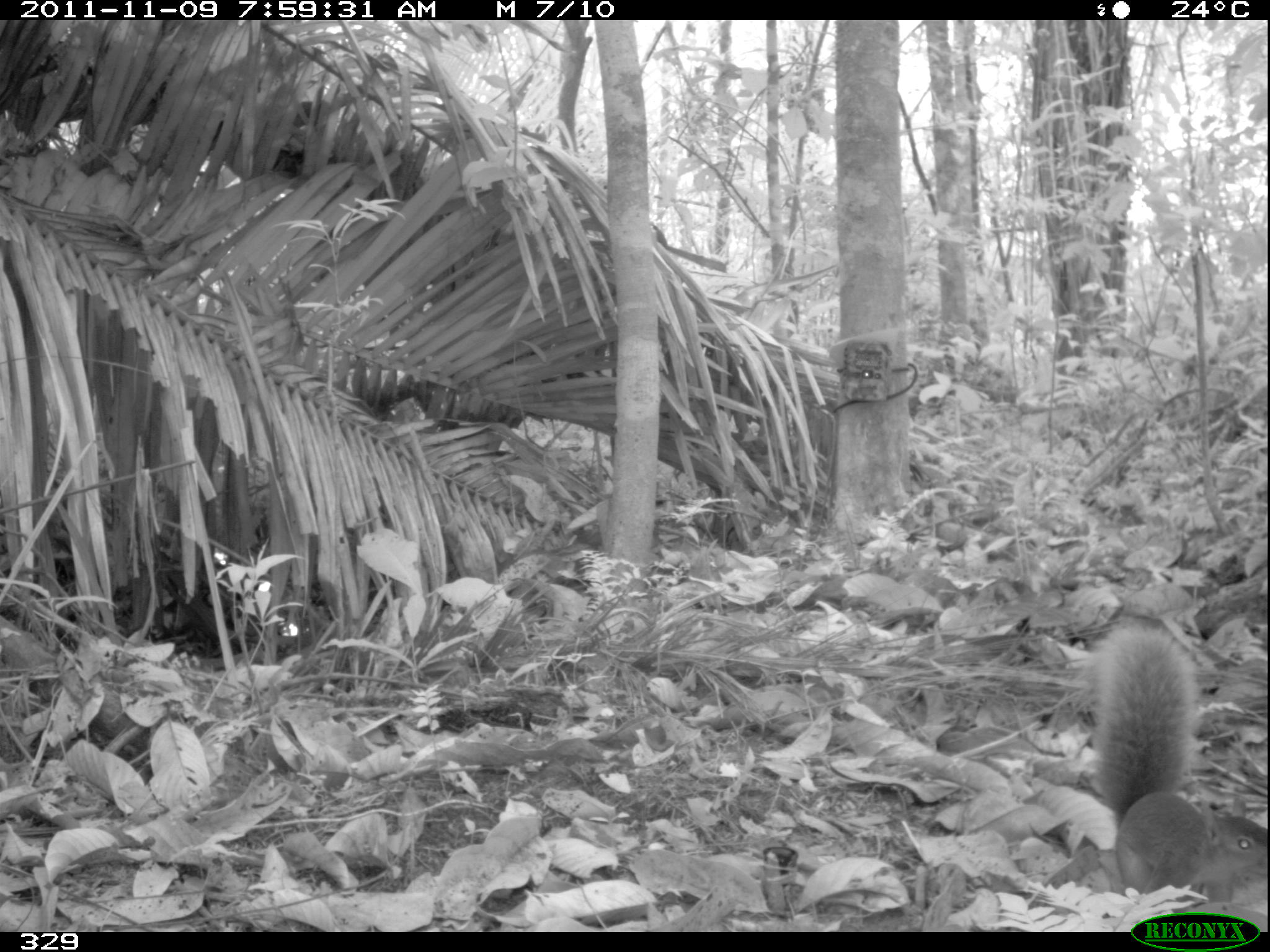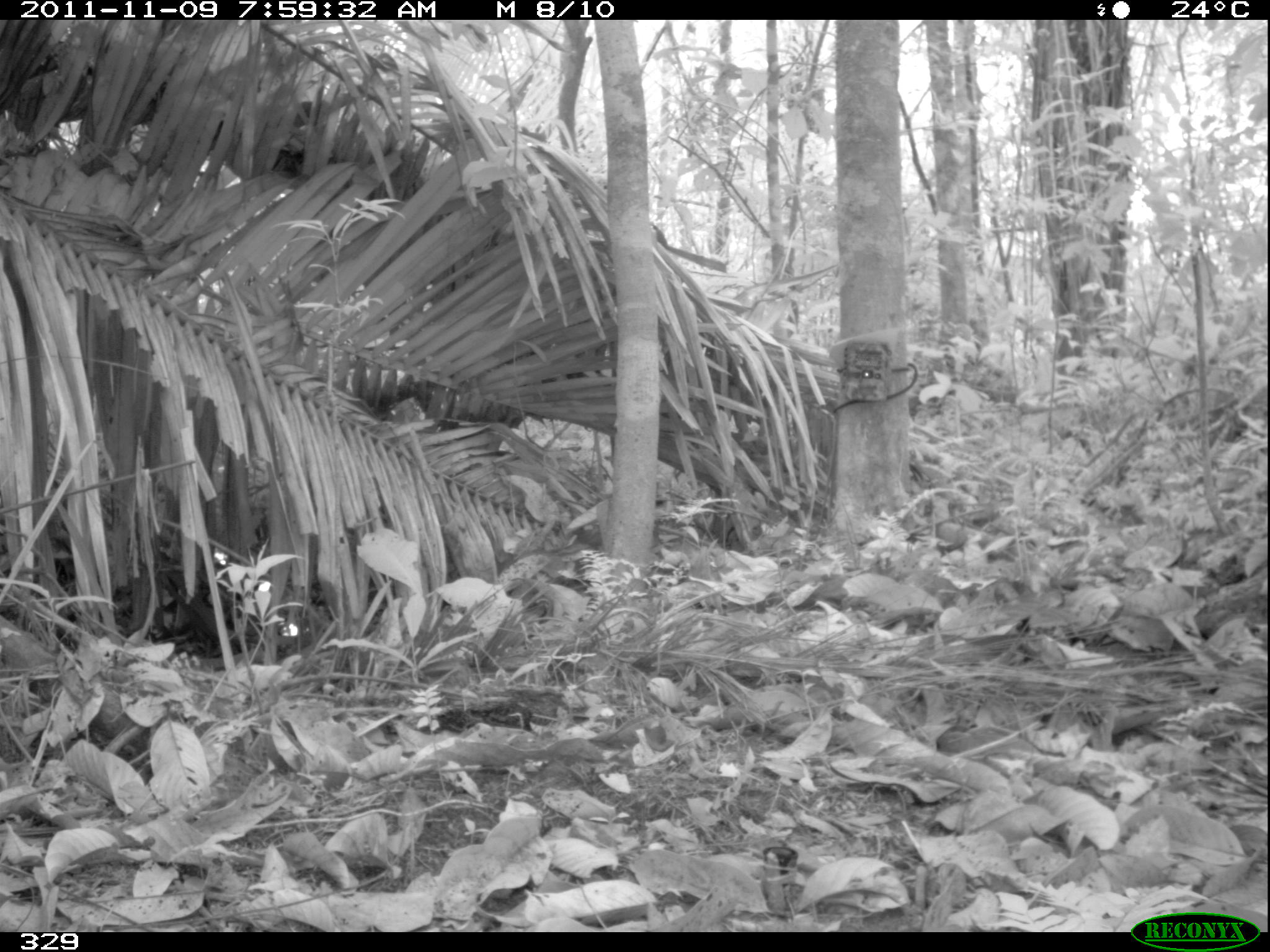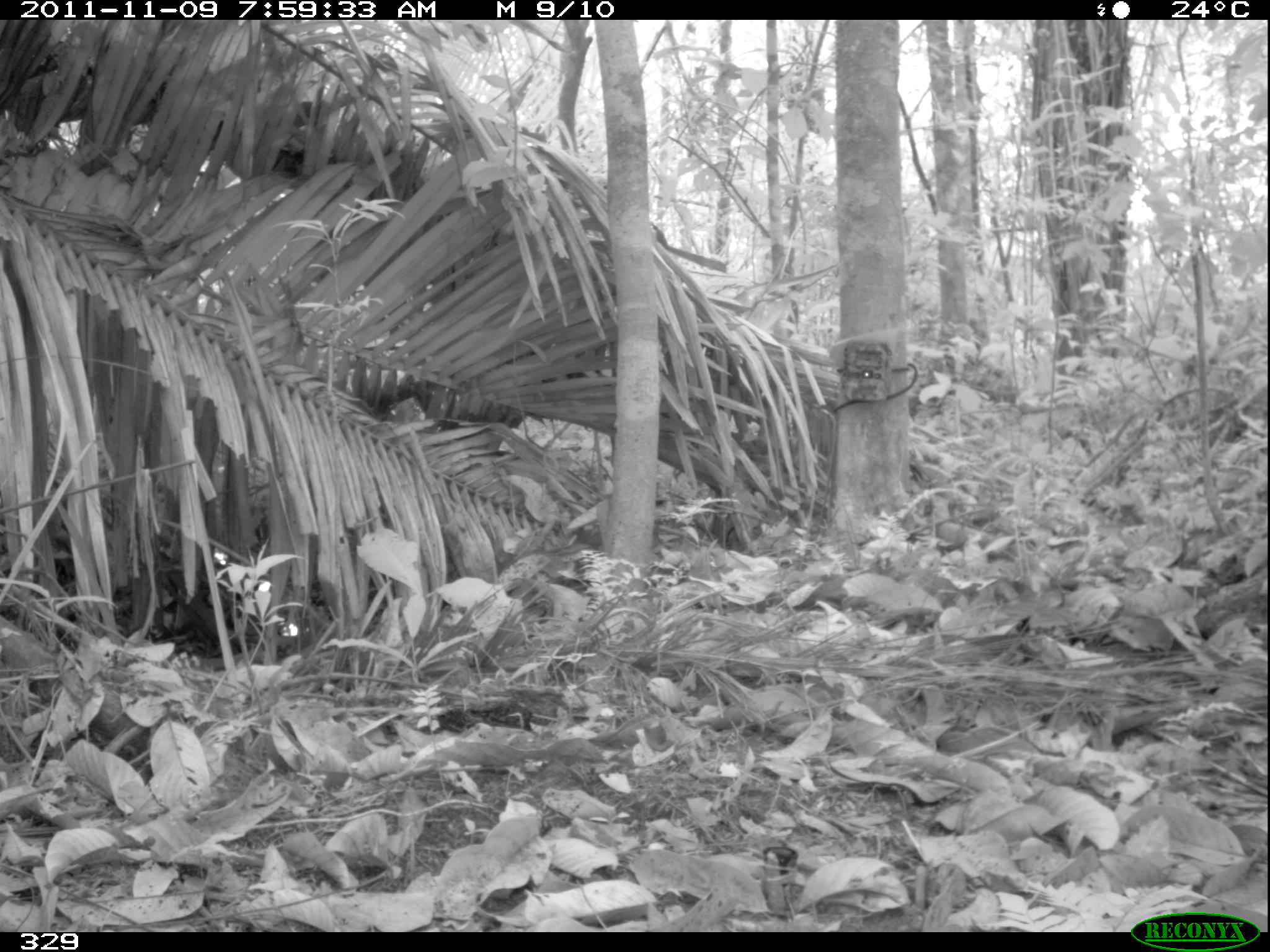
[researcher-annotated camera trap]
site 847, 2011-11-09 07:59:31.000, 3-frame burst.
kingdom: Animalia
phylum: Chordata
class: Mammalia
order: Rodentia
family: Sciuridae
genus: Sciurus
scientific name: Sciurus spadiceus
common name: southern amazon red squirrel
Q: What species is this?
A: Sciurus spadiceus (southern amazon red squirrel).